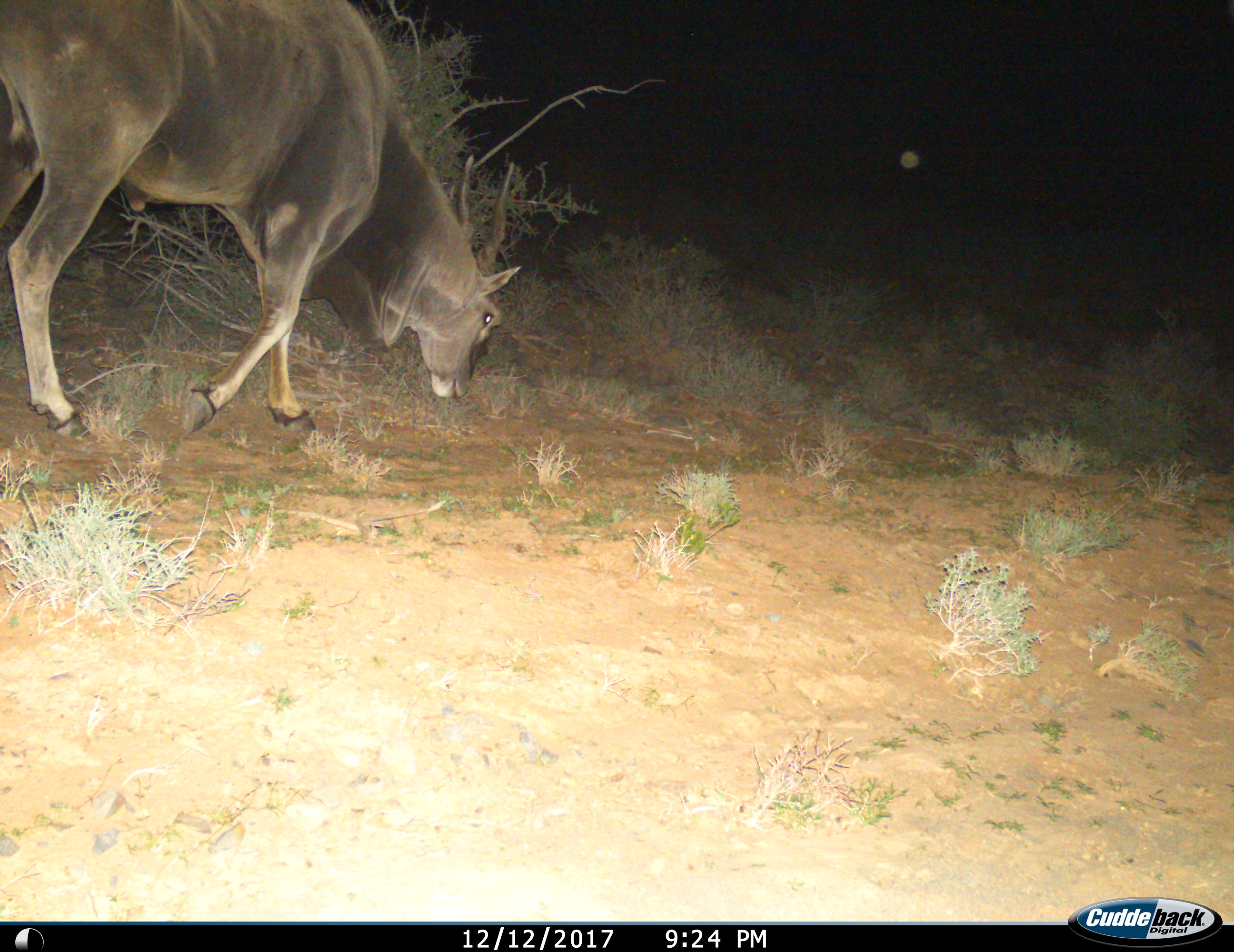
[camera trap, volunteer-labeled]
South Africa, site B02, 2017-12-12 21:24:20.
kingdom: Animalia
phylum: Chordata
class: Mammalia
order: Artiodactyla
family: Bovidae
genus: Tragelaphus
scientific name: Tragelaphus oryx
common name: eland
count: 1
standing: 22%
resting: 0%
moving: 56%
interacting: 0%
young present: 0%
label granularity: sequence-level